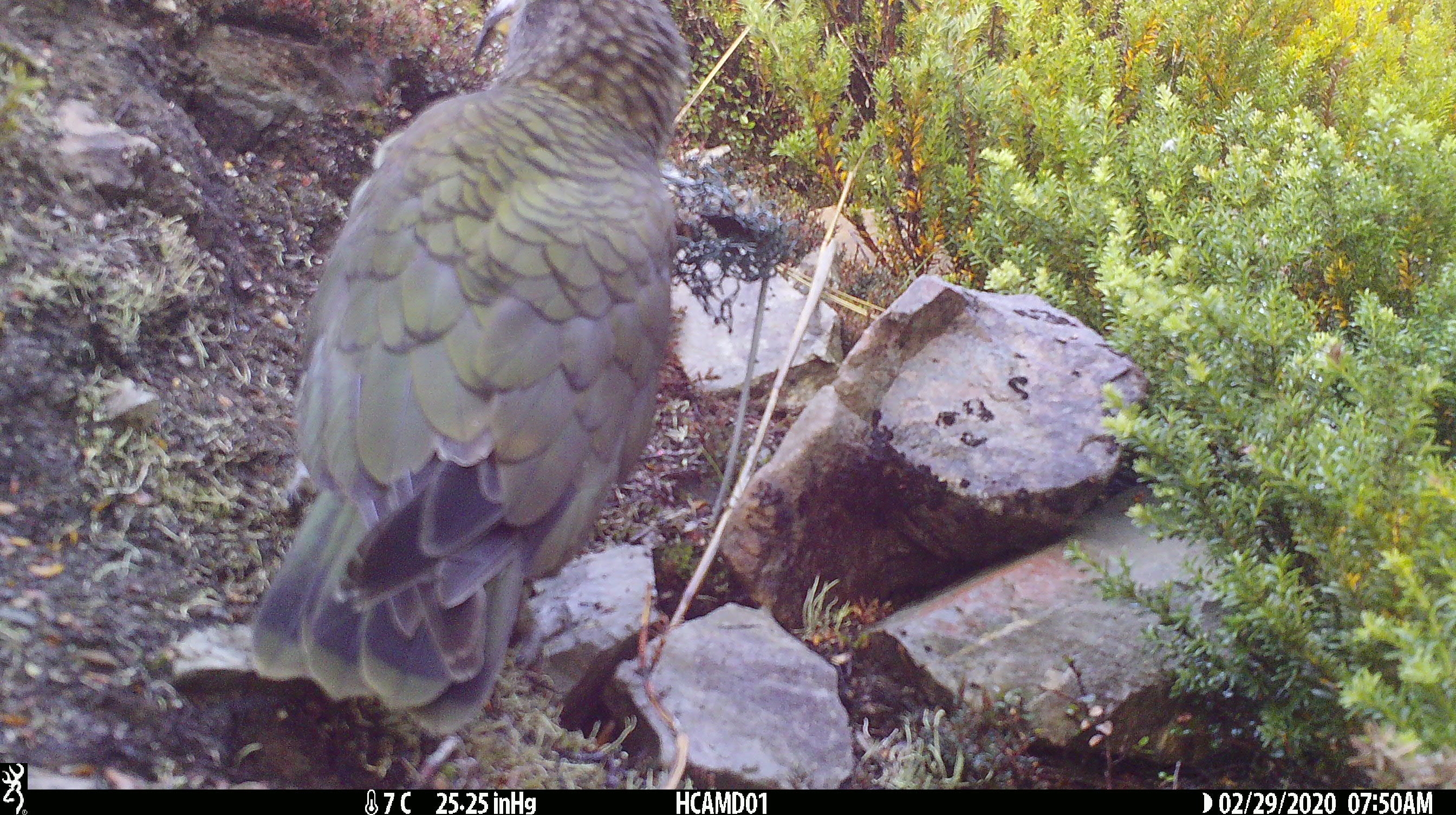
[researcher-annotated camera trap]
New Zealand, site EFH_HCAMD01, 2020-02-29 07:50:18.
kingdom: Animalia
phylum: Chordata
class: Aves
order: Psittaciformes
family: Strigopidae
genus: Nestor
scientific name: Nestor notabilis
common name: kea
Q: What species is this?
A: Kea (Nestor notabilis).